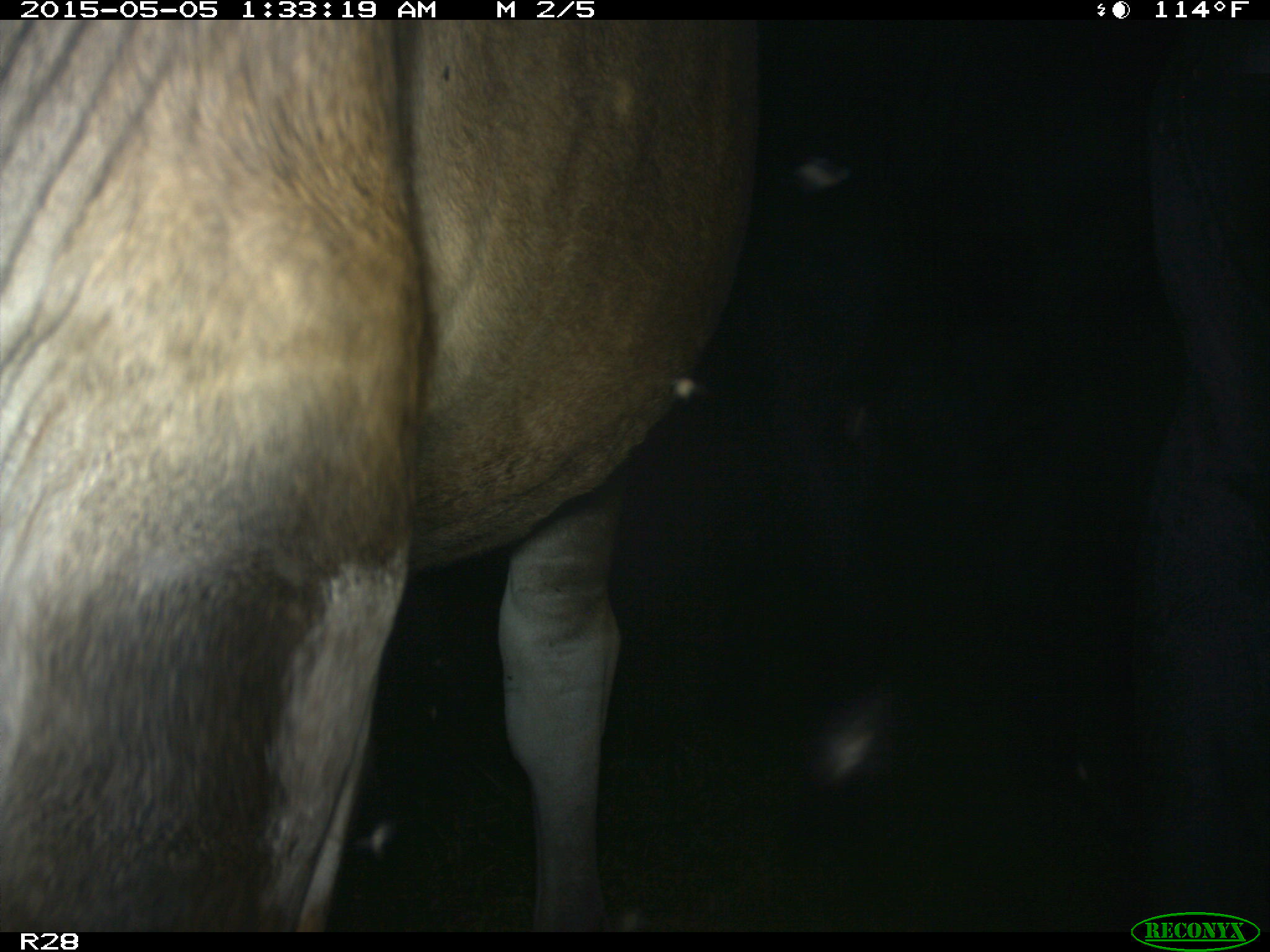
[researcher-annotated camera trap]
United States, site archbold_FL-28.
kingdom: Animalia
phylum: Chordata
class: Mammalia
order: Artiodactyla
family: Bovidae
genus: Bos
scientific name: Bos taurus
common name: domestic cow